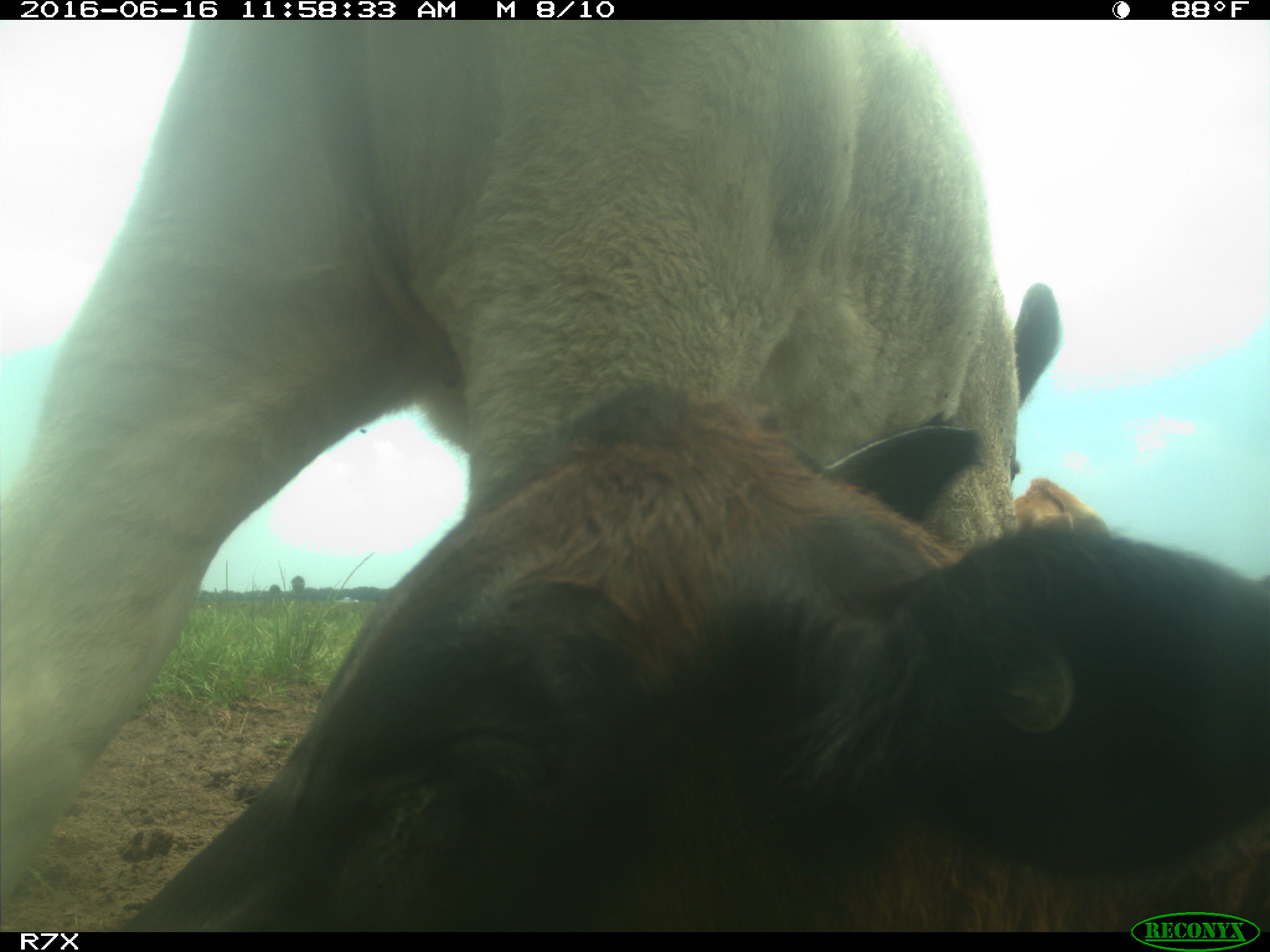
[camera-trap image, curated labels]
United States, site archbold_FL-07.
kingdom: Animalia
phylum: Chordata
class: Mammalia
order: Artiodactyla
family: Bovidae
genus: Bos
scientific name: Bos taurus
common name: domestic cow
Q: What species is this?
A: Bos taurus (domestic cow).